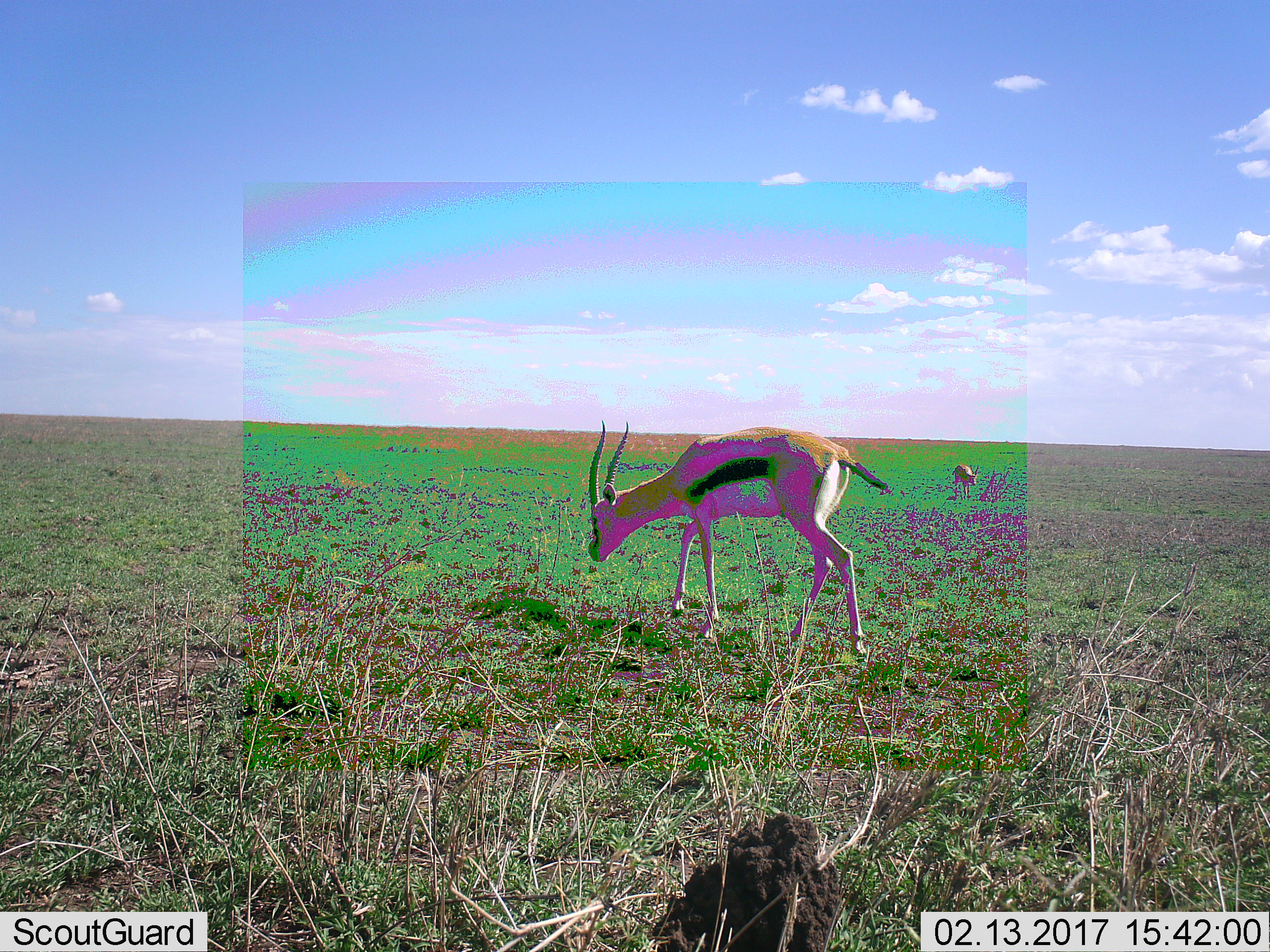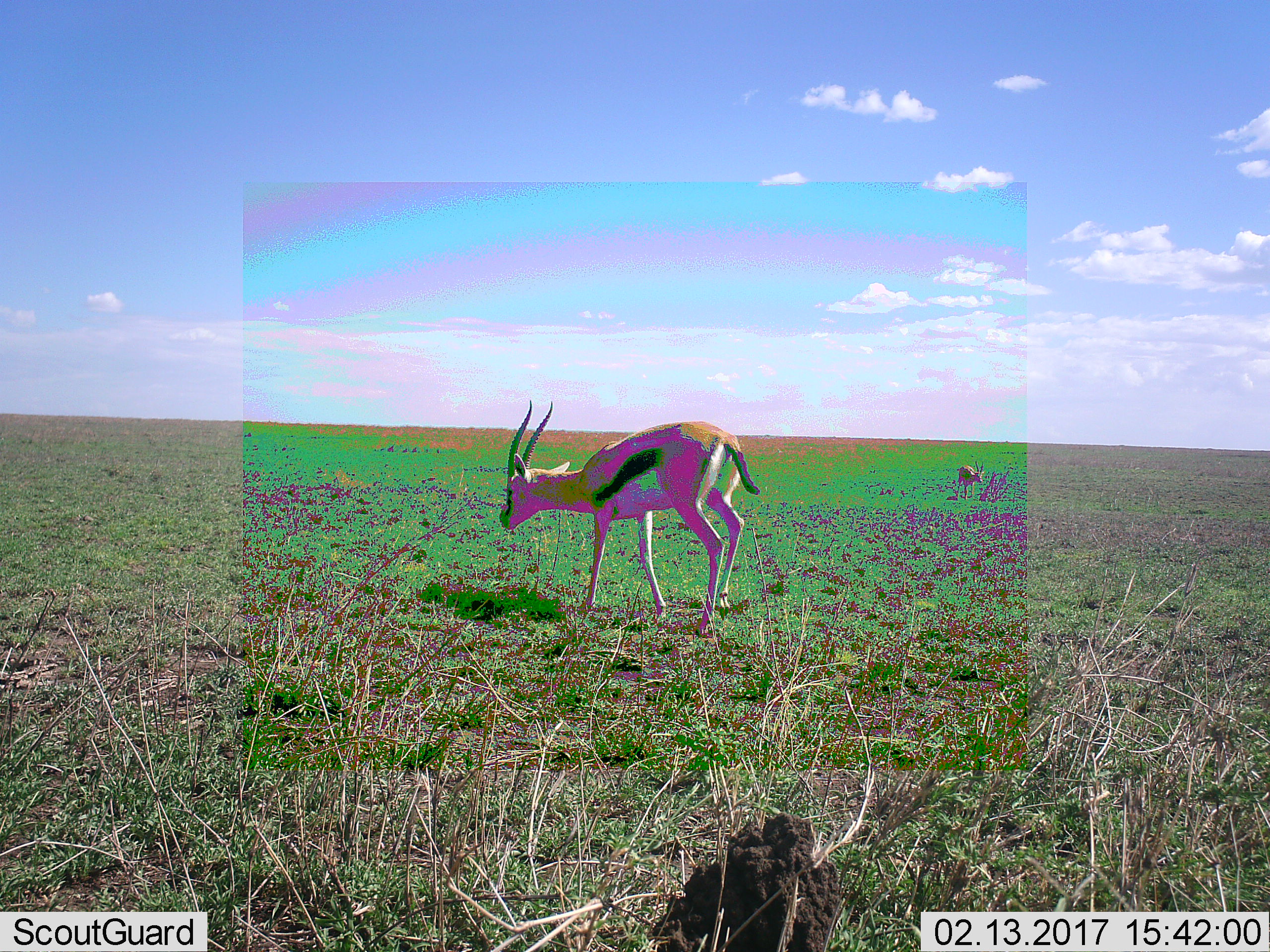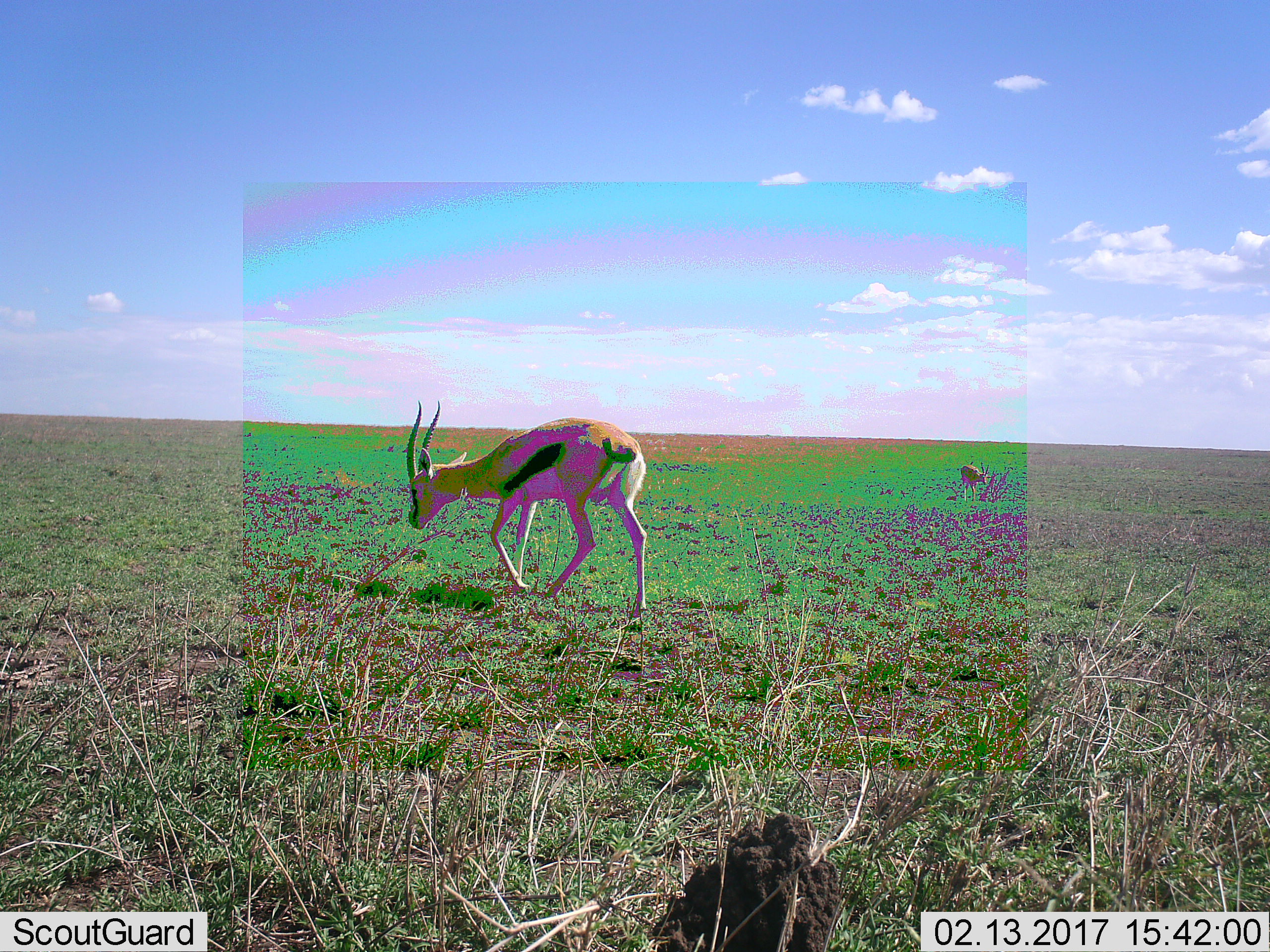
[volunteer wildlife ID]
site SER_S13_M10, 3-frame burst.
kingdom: Animalia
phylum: Chordata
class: Mammalia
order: Artiodactyla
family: Bovidae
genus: Eudorcas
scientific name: Eudorcas thomsonii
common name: thomson's gazelle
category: gazellethomsons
Gazellethomsons (thomson's gazelle) (Eudorcas thomsonii), count 2. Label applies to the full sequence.